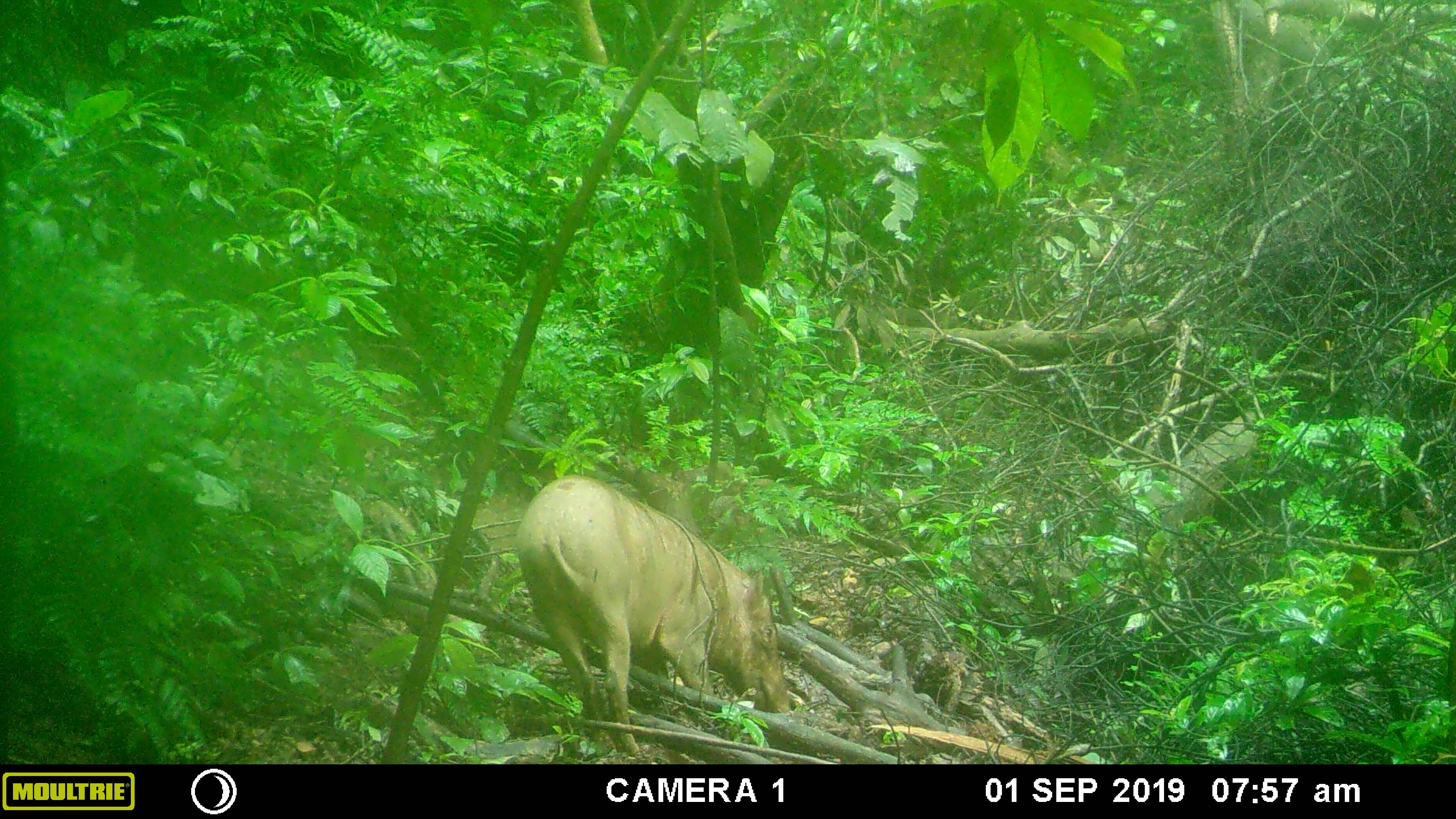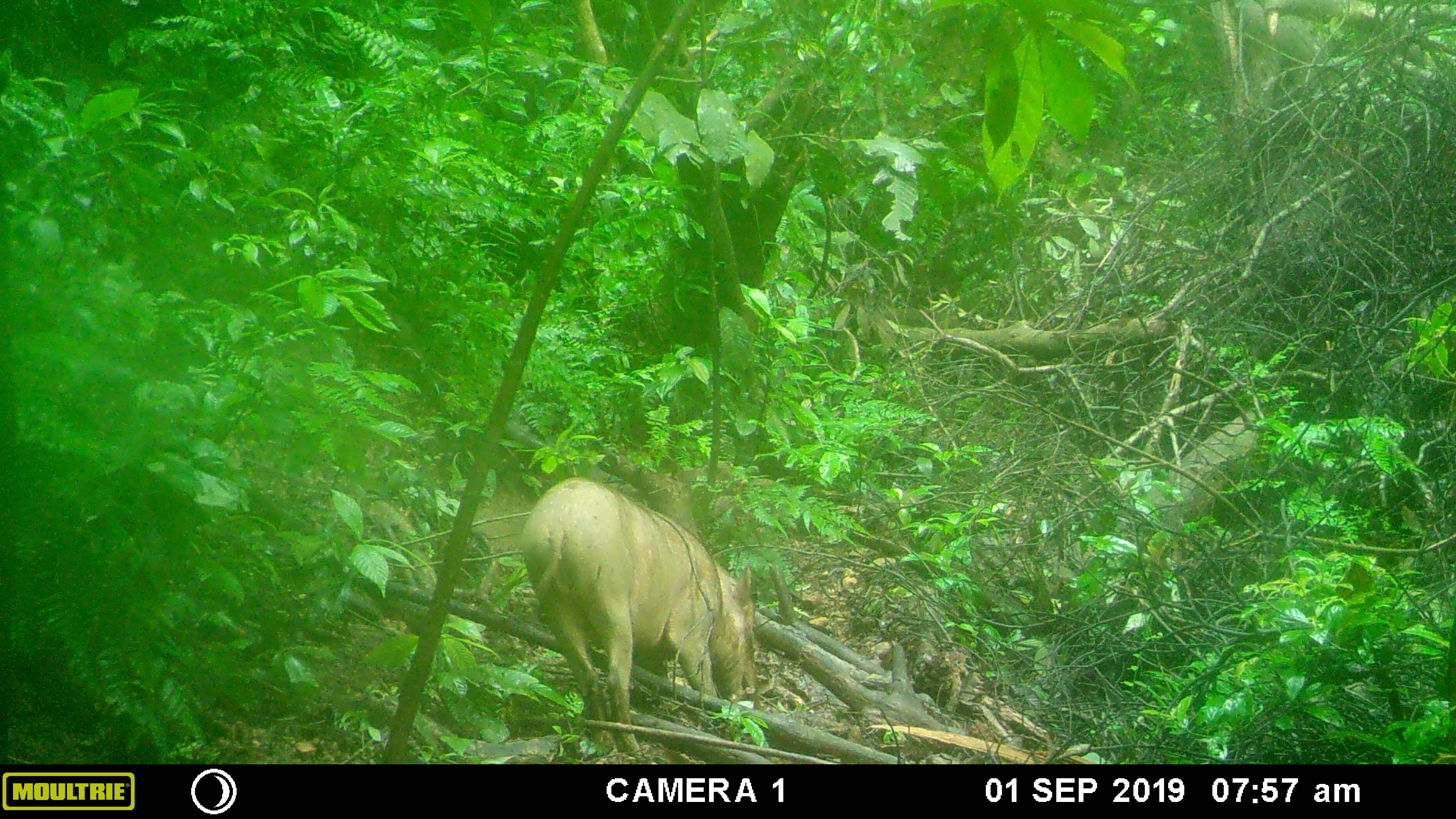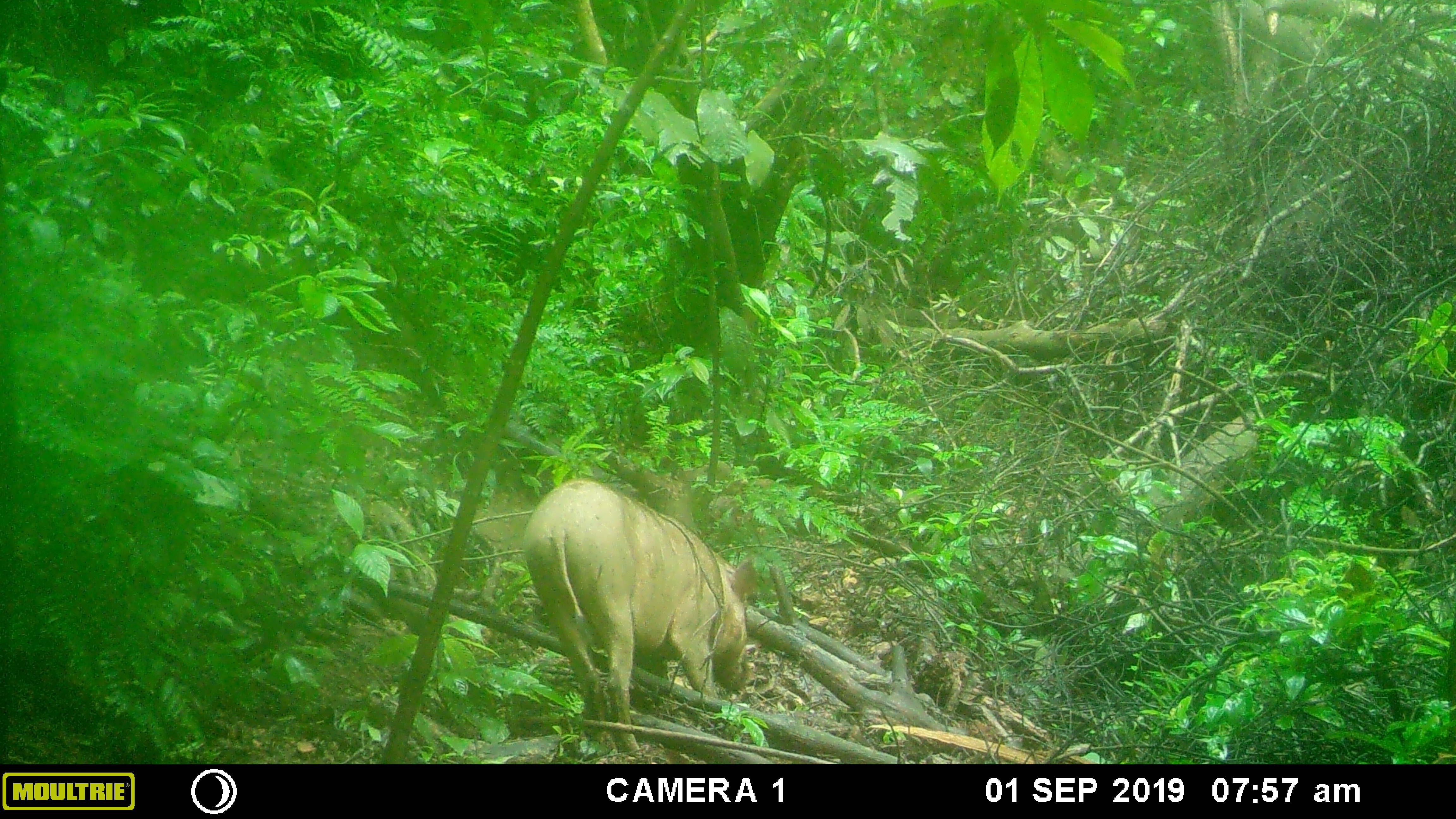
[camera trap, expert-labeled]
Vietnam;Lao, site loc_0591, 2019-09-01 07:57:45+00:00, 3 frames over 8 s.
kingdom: Animalia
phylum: Chordata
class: Mammalia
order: Artiodactyla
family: Suidae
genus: Sus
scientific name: Sus scrofa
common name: eurasian wild pig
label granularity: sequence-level